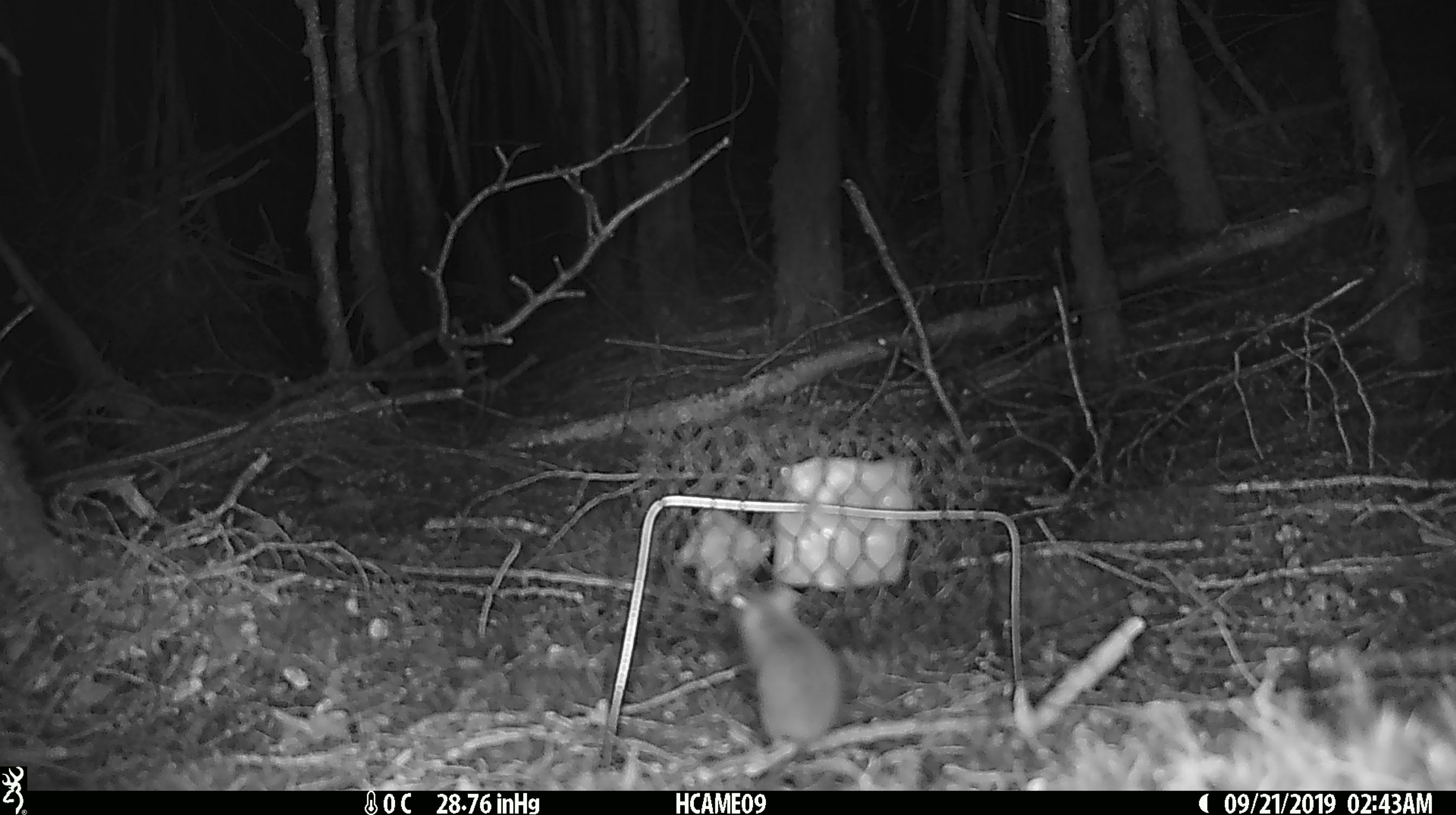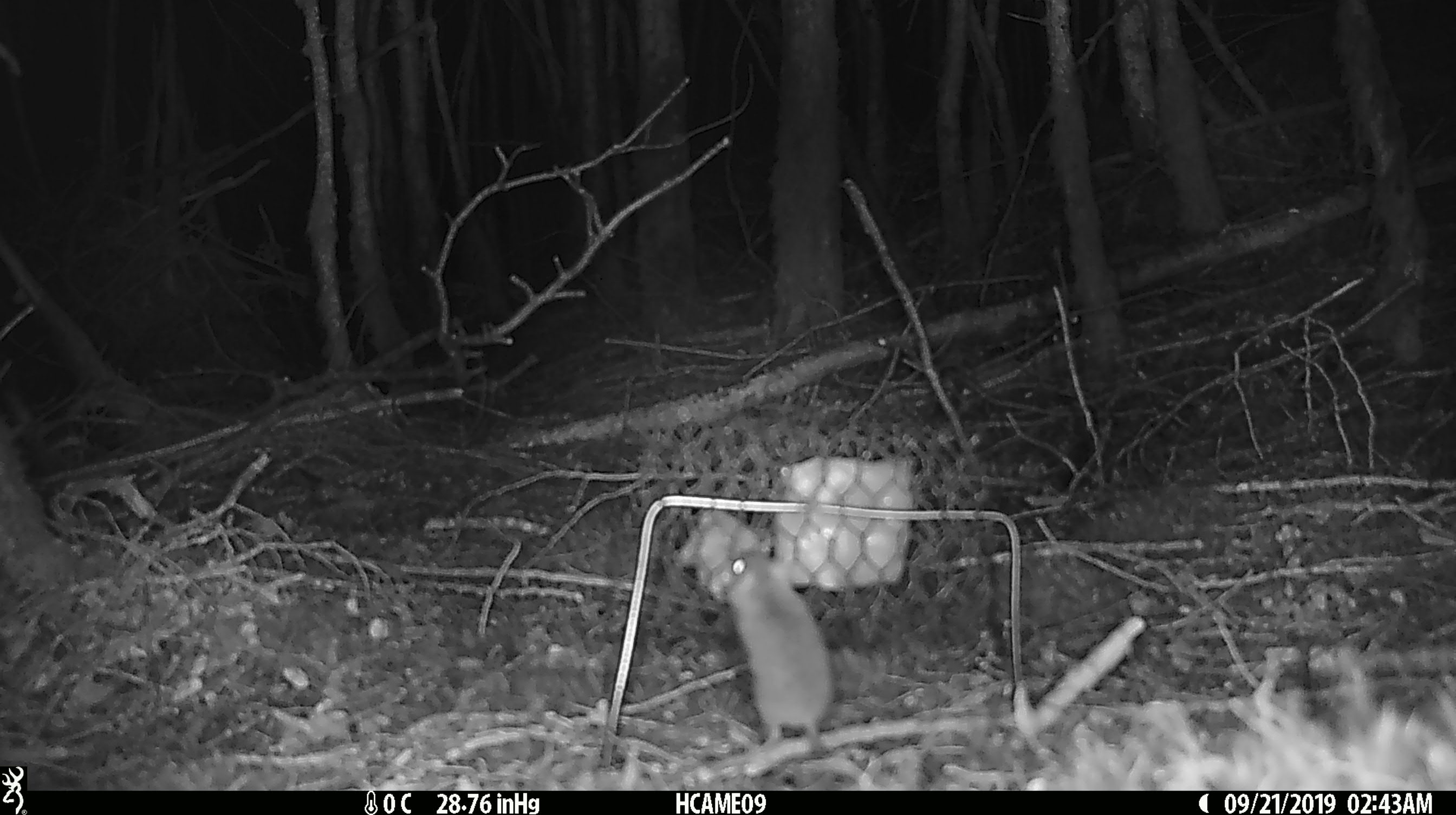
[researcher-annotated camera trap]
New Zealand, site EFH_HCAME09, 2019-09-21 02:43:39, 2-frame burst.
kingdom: Animalia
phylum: Chordata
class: Mammalia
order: Rodentia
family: Muridae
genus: Mus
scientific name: Mus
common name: mouse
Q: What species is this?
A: Mouse (Mus).